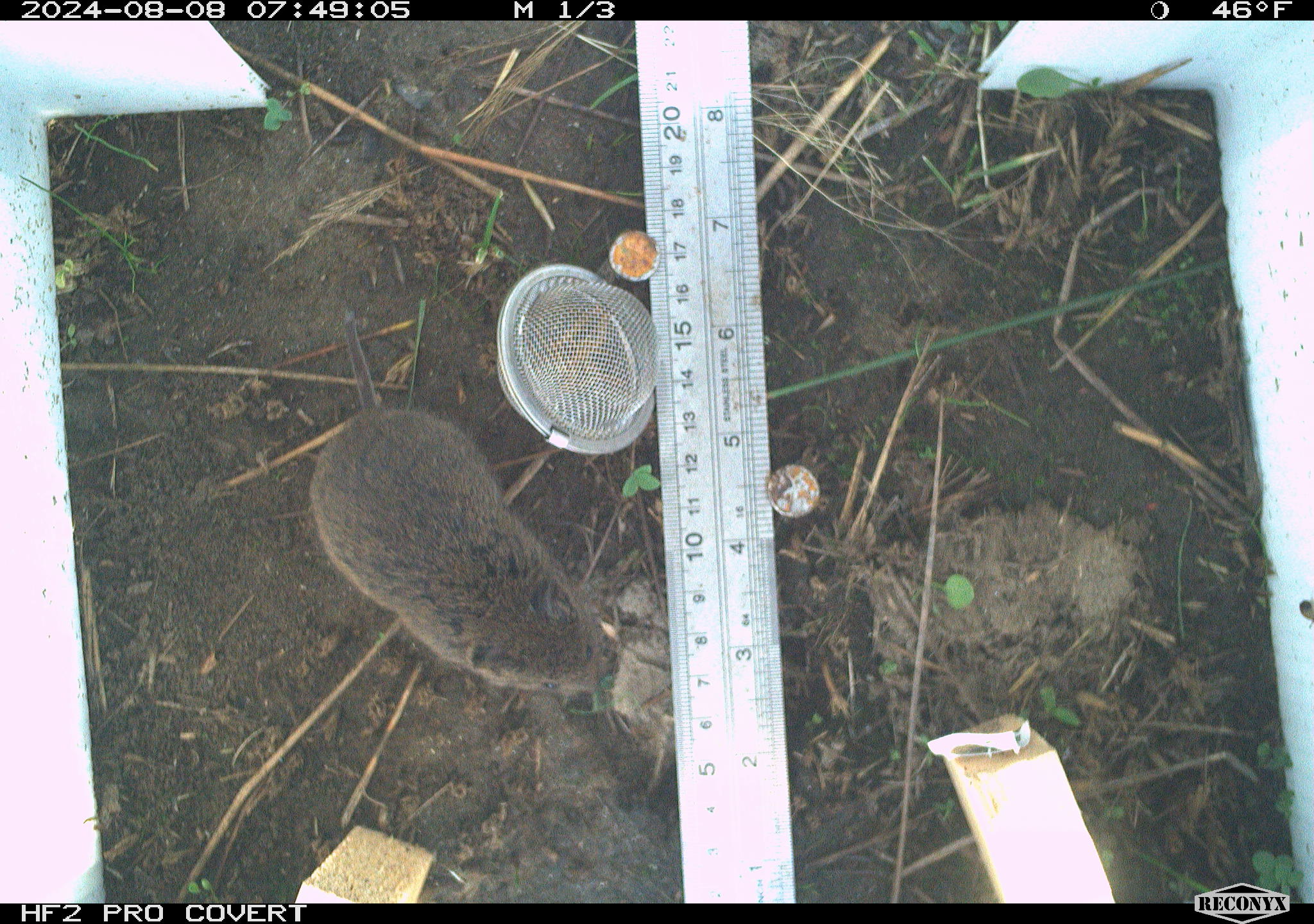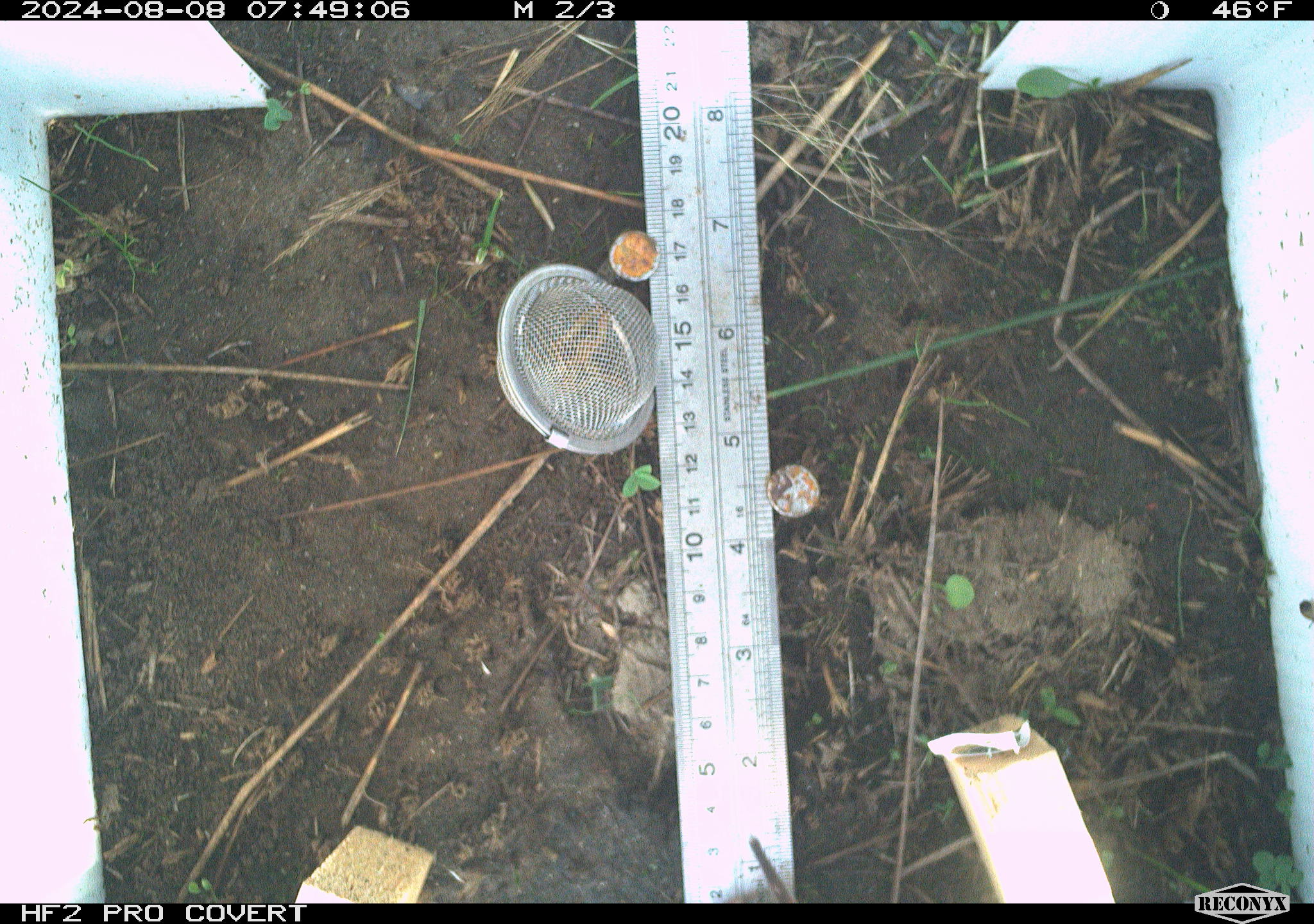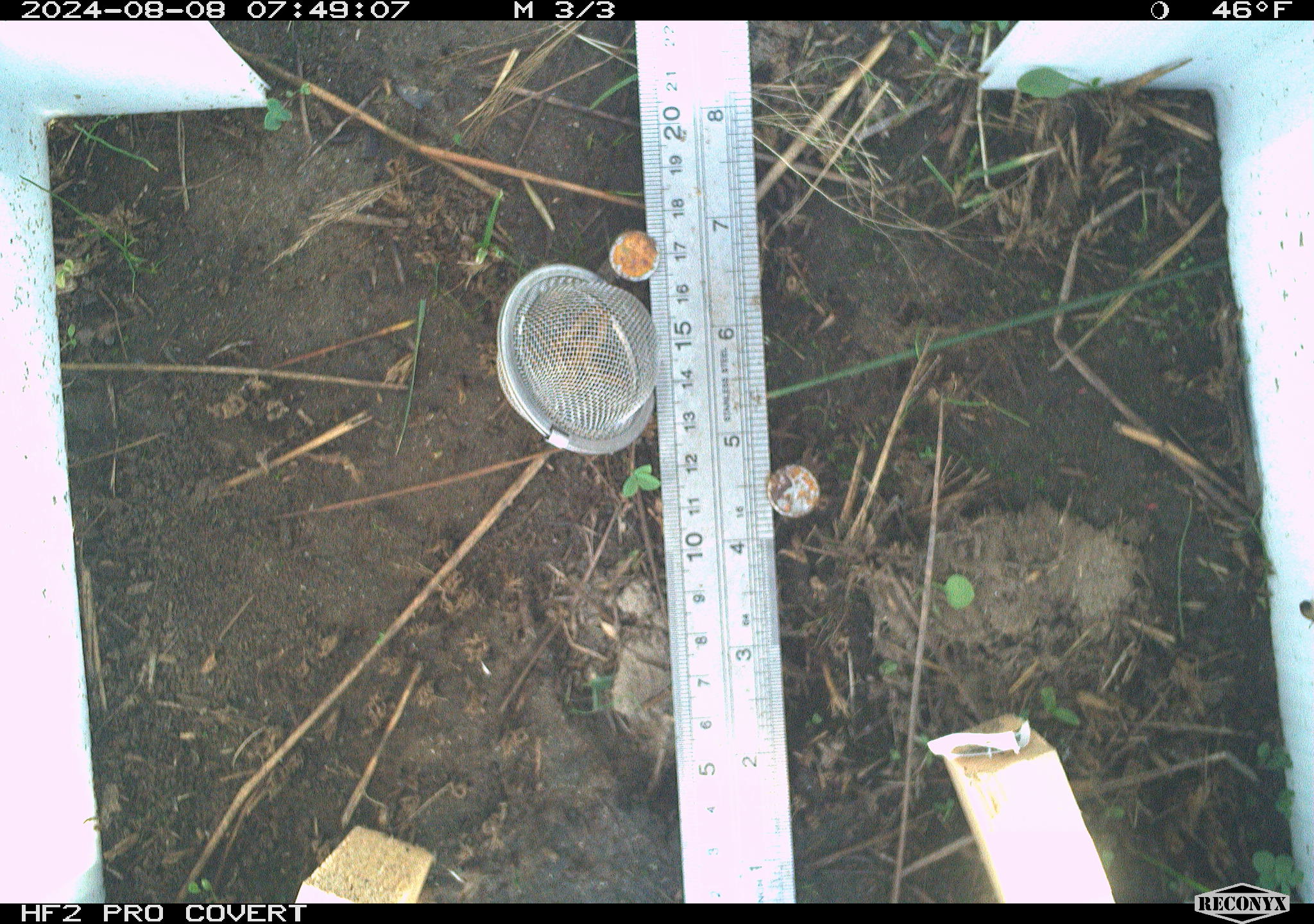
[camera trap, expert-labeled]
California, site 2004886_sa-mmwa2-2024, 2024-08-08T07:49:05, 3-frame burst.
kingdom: Animalia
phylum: Chordata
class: Mammalia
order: Rodentia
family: Cricetidae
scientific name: Arvicolinae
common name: voles, lemmings, and muskrats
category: arvicolinae subfamily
Arvicolinae subfamily (voles, lemmings, and muskrats) (Arvicolinae).